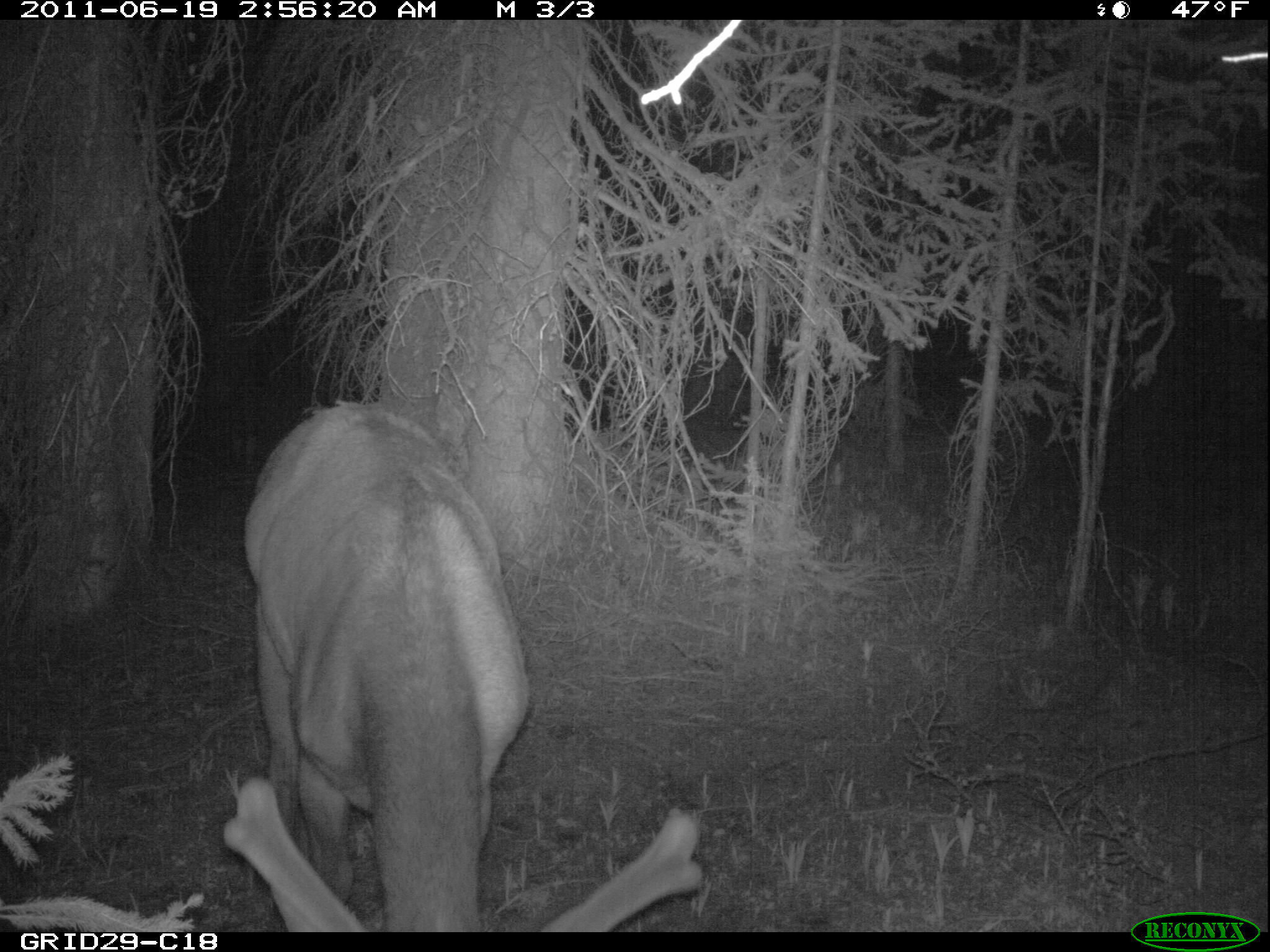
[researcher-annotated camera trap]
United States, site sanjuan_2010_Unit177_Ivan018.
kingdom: Animalia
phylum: Chordata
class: Mammalia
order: Artiodactyla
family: Cervidae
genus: Cervus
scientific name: Cervus elaphus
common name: red deer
Cervus elaphus (red deer).